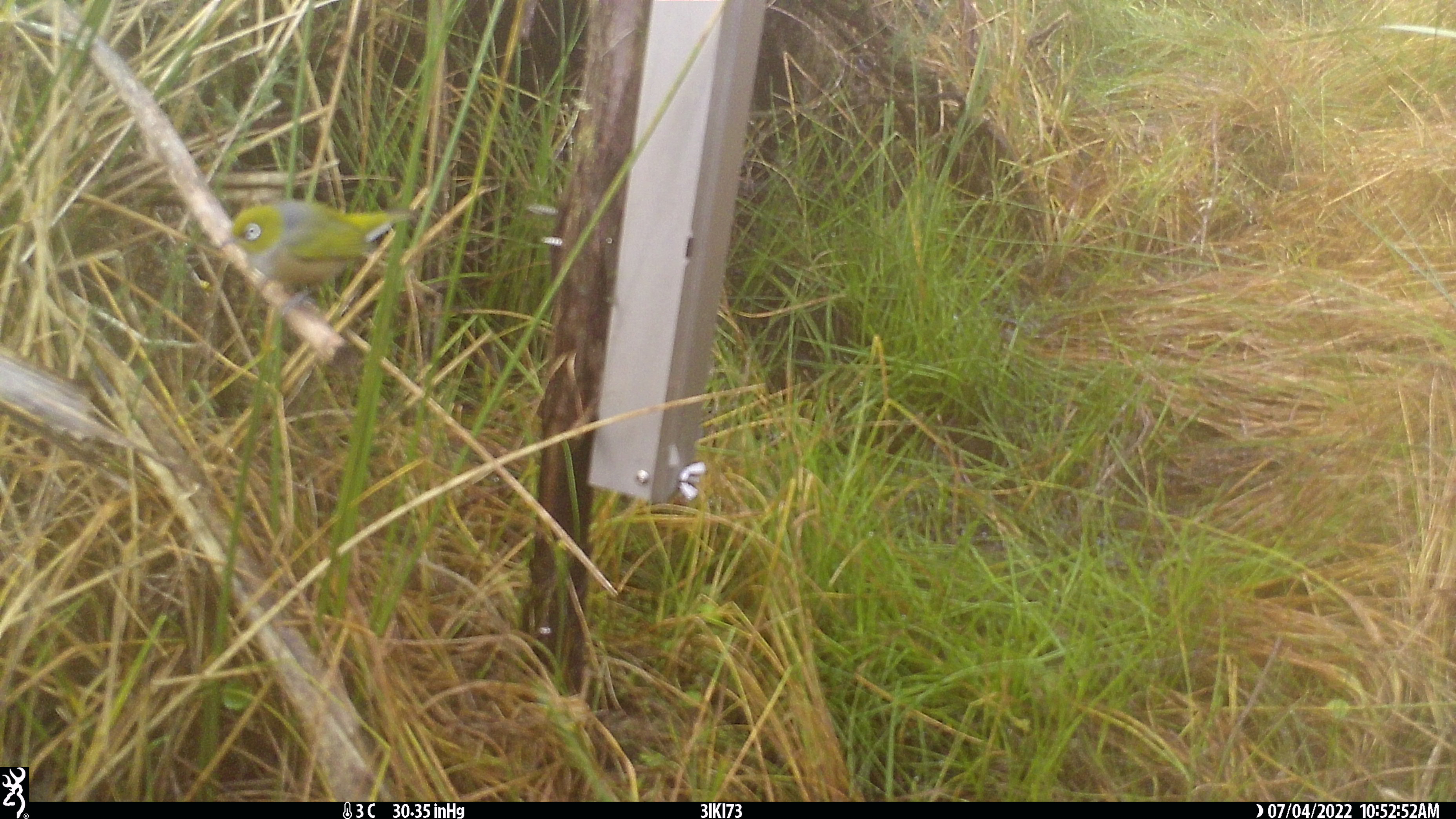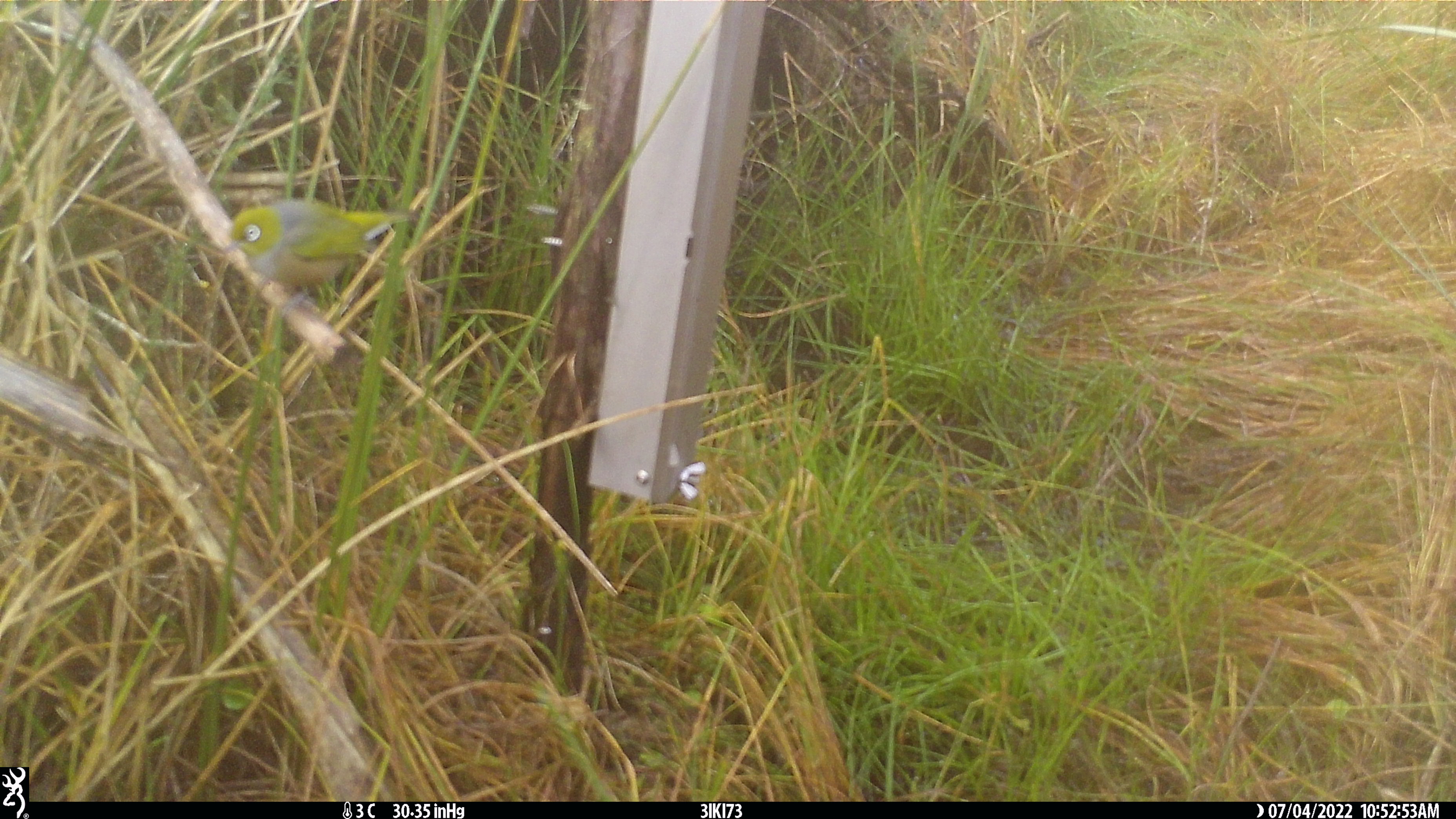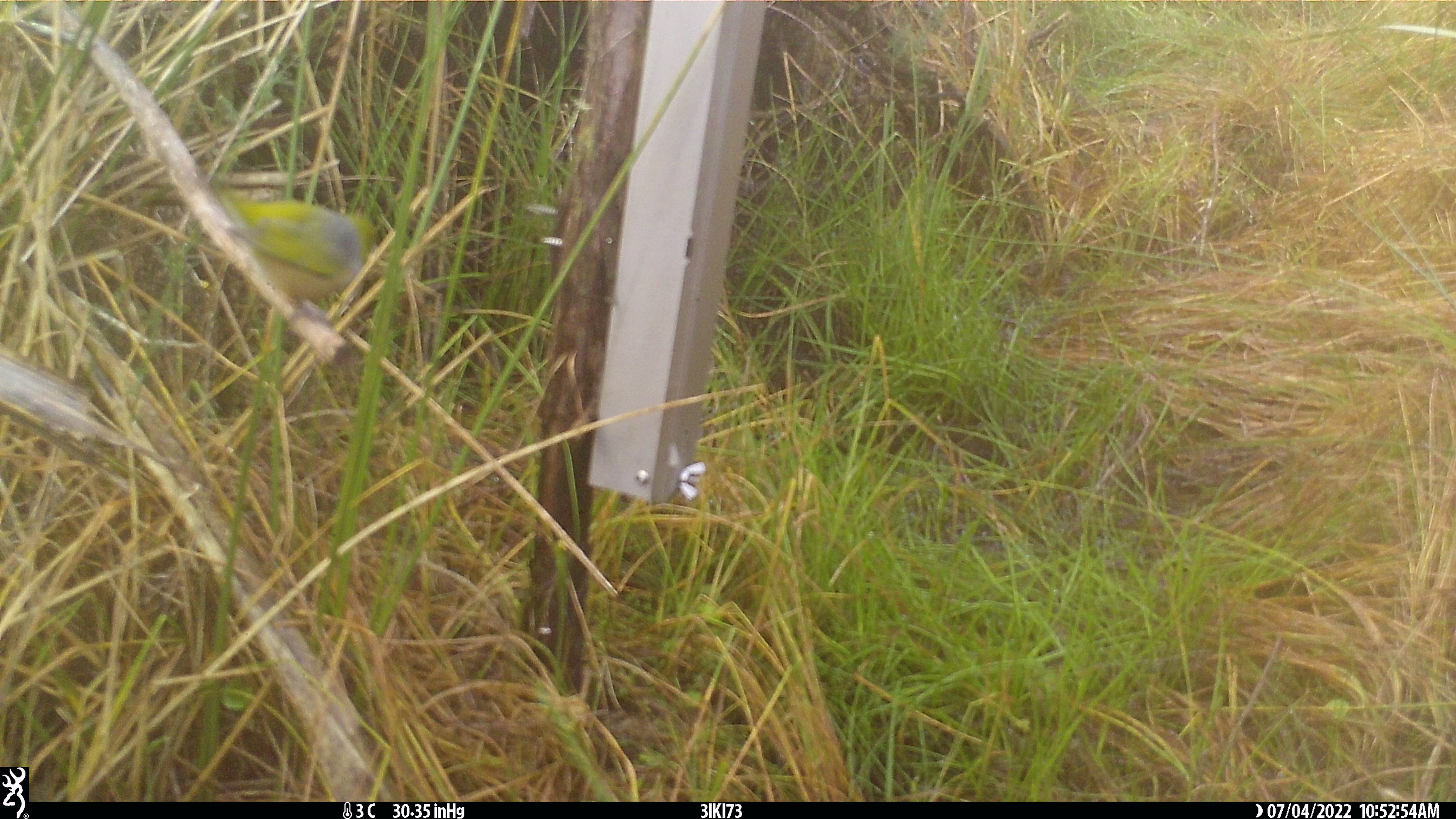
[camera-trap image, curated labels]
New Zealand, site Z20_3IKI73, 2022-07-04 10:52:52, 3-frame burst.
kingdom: Animalia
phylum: Chordata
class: Aves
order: Passeriformes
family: Zosteropidae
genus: Zosterops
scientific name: Zosterops lateralis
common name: silvereye